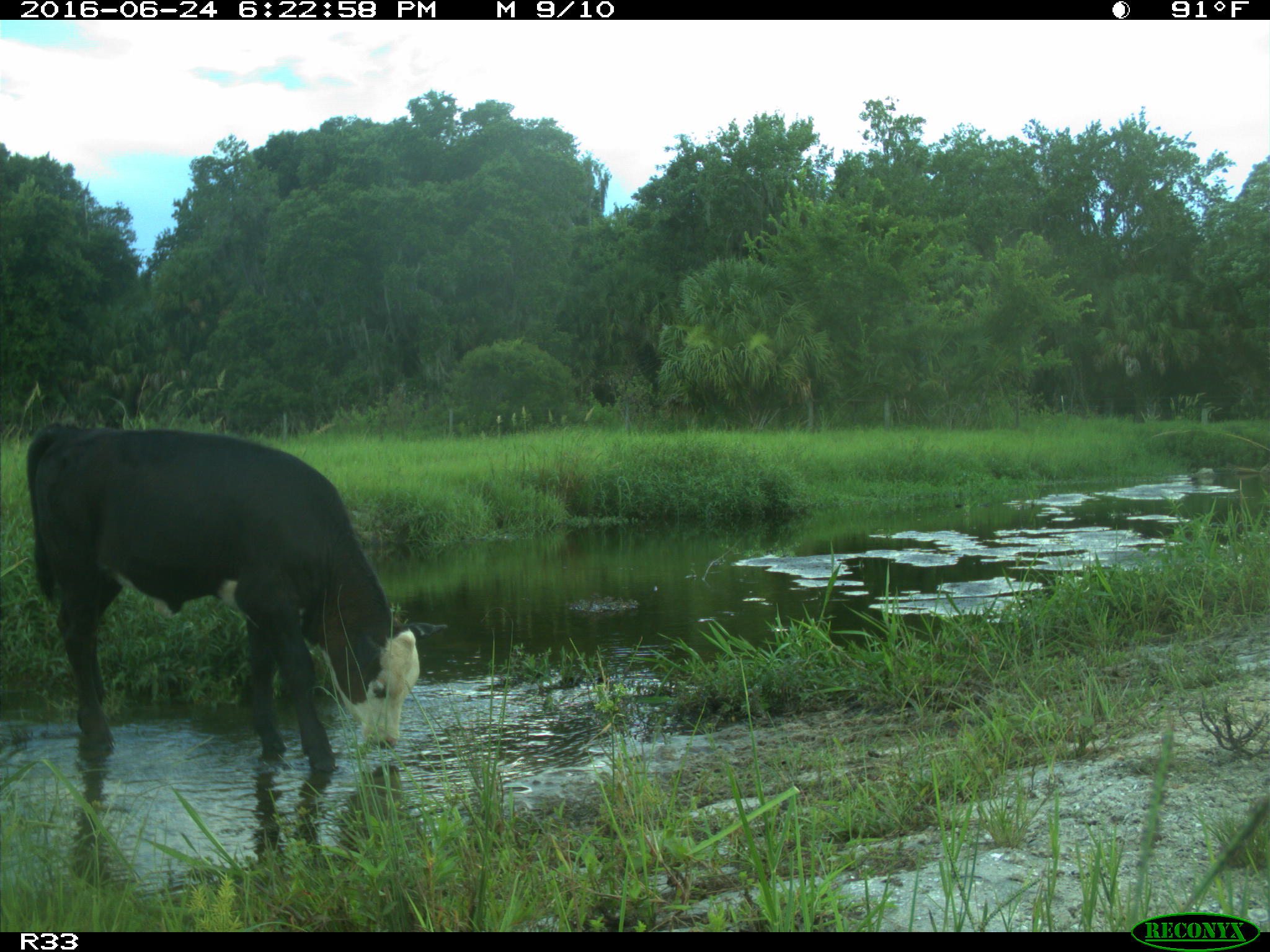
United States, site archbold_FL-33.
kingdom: Animalia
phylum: Chordata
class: Mammalia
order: Artiodactyla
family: Bovidae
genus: Bos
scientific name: Bos taurus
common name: domestic cow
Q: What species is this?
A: Bos taurus (domestic cow).